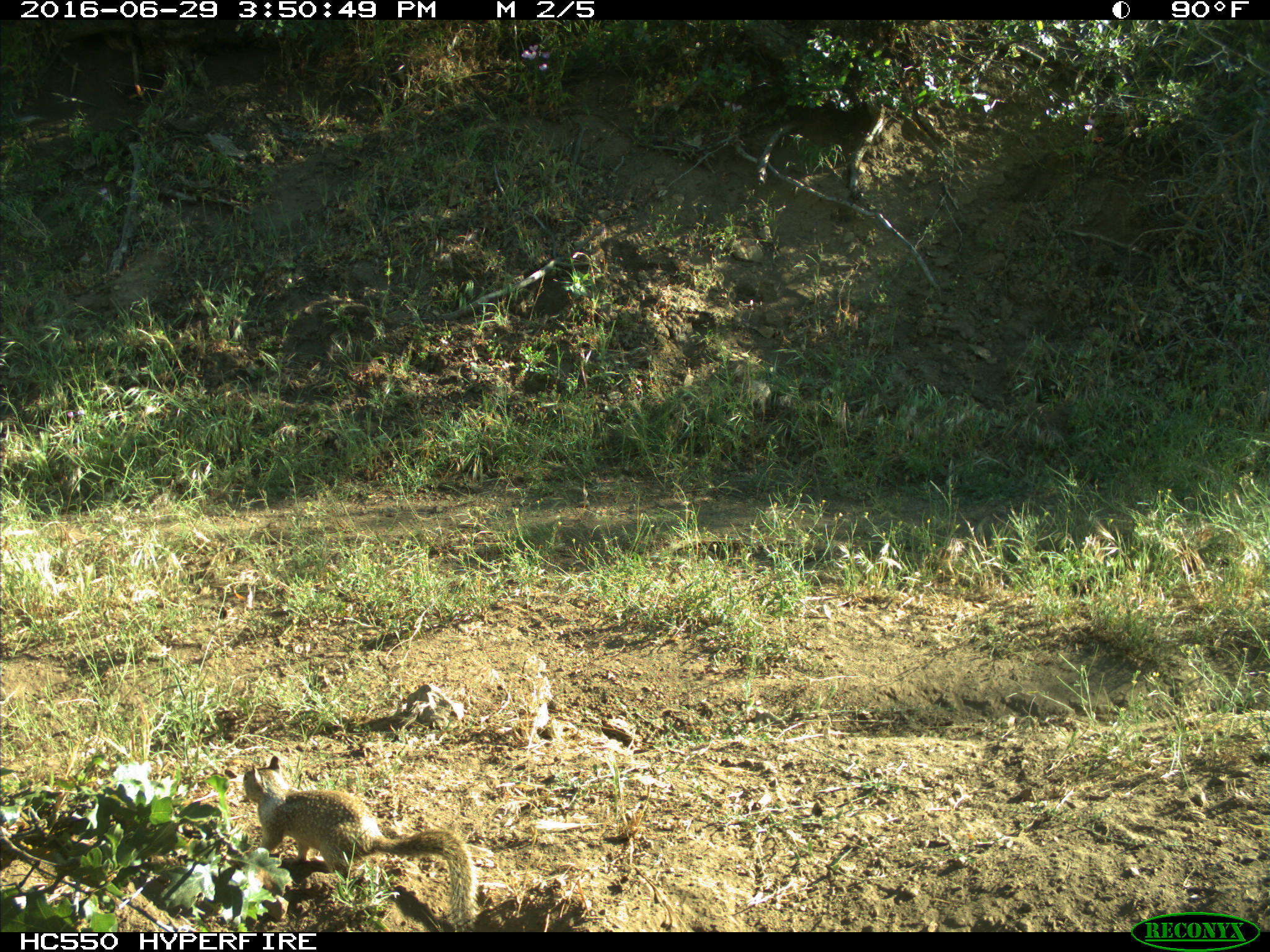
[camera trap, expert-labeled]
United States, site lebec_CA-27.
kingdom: Animalia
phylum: Chordata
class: Mammalia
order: Rodentia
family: Sciuridae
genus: Otospermophilus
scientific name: Otospermophilus beecheyi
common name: california ground squirrel